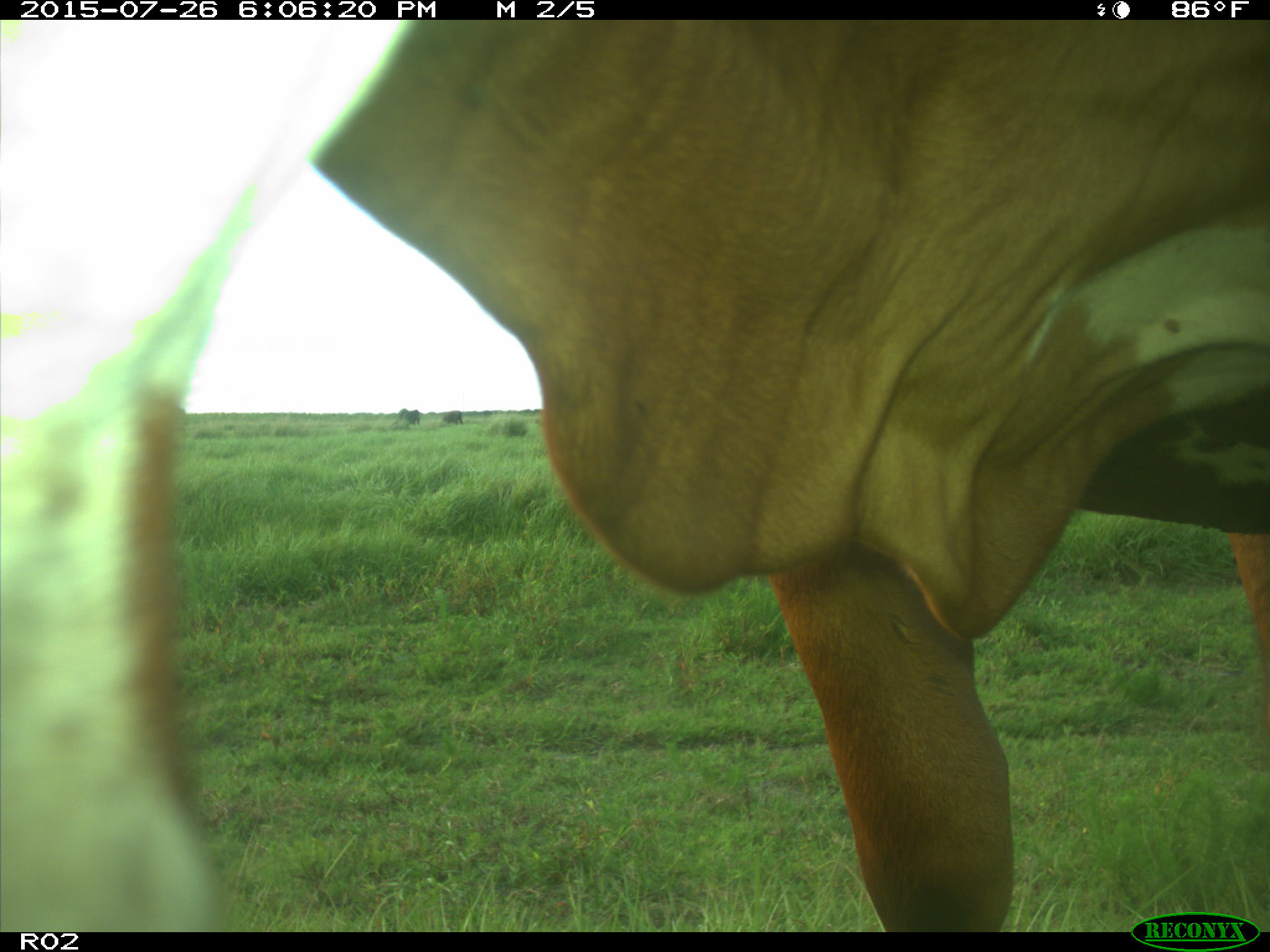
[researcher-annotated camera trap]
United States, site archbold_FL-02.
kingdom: Animalia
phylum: Chordata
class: Mammalia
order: Artiodactyla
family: Bovidae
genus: Bos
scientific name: Bos taurus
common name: domestic cow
Bos taurus (domestic cow).